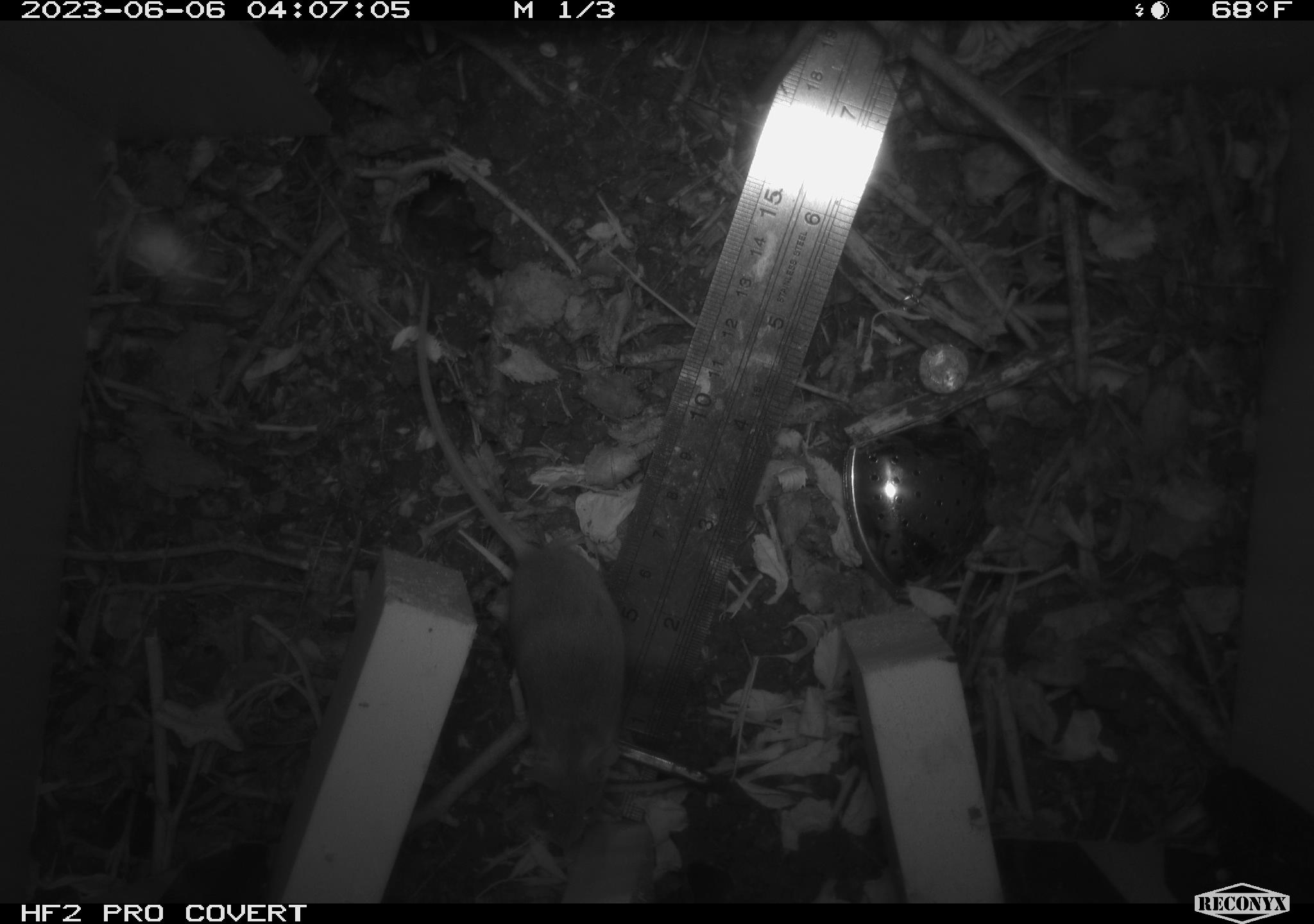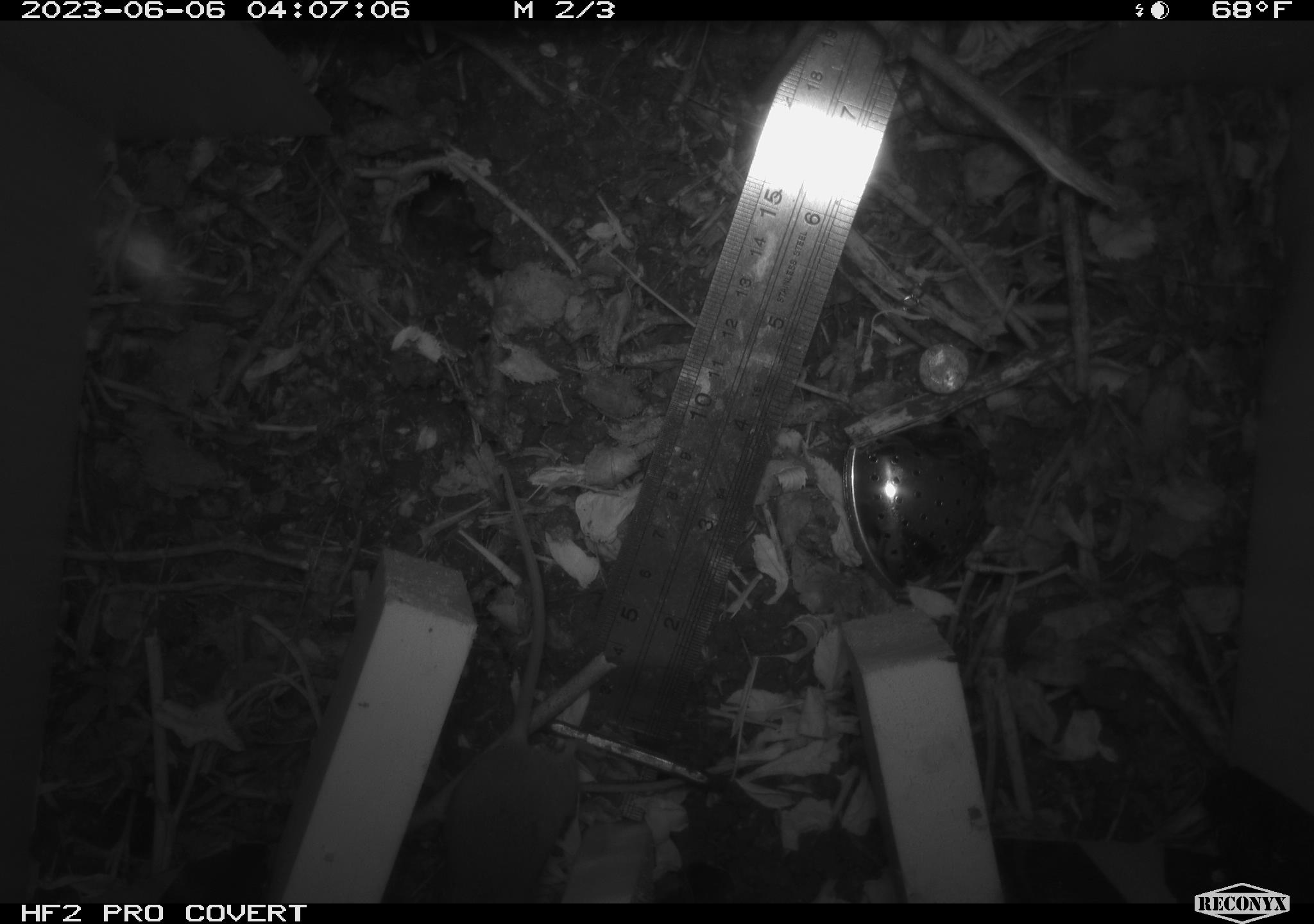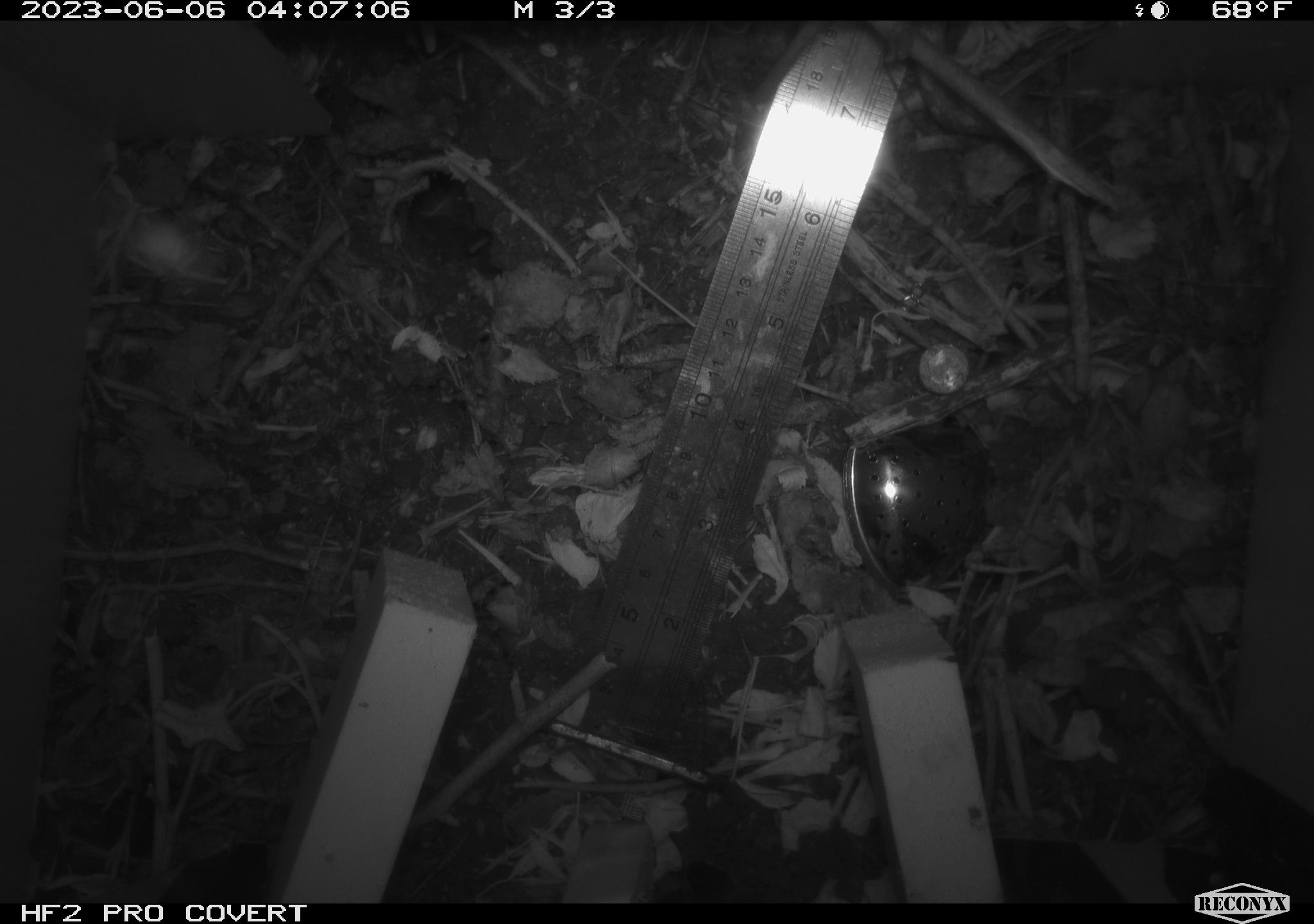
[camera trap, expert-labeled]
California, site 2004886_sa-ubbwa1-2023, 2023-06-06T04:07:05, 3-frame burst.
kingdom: Animalia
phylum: Chordata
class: Mammalia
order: Rodentia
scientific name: Rodentia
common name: rodent